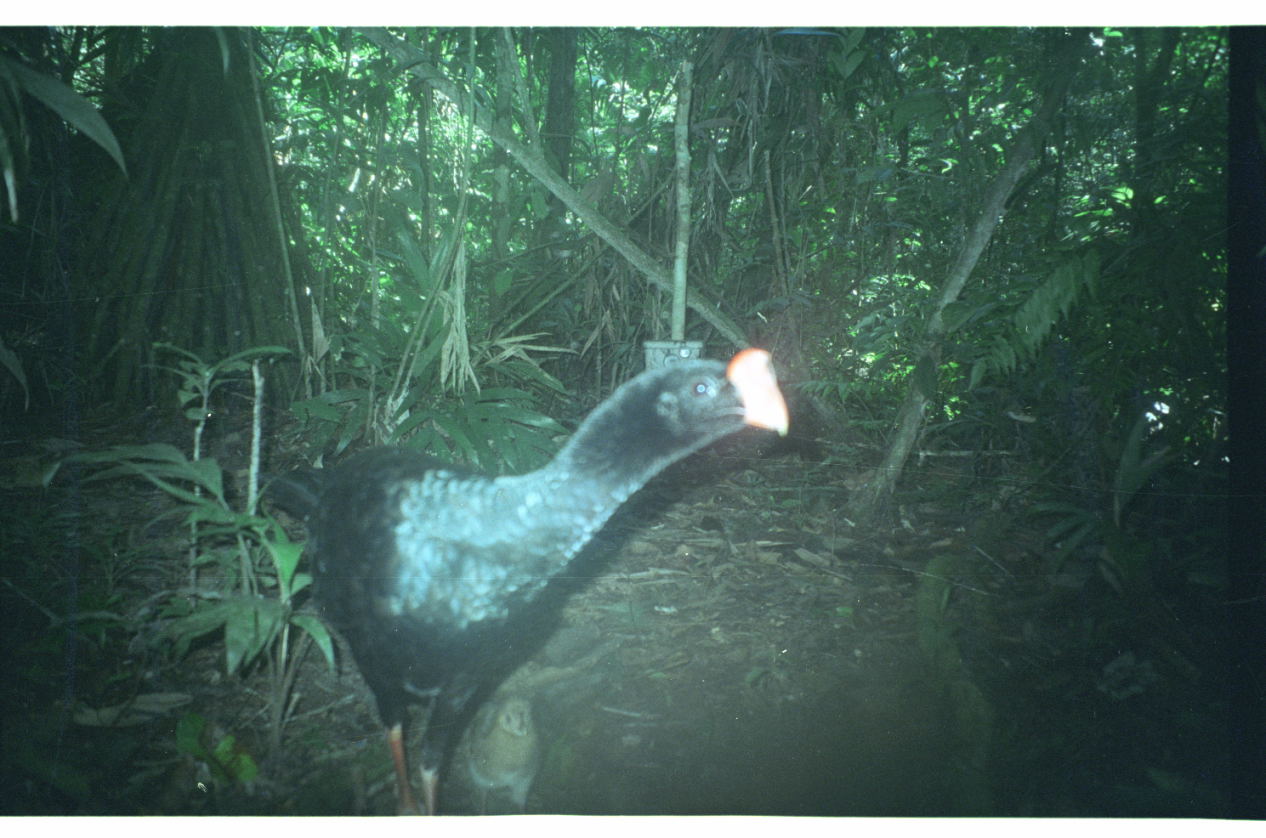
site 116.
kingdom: Animalia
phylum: Chordata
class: Aves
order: Galliformes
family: Cracidae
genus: Mitu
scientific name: Mitu tuberosum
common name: razor-billed curassow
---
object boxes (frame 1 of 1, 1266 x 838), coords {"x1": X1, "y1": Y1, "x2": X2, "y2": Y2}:
mitu tuberosum: {"x1": 265, "y1": 347, "x2": 793, "y2": 816}; {"x1": 465, "y1": 694, "x2": 544, "y2": 814}